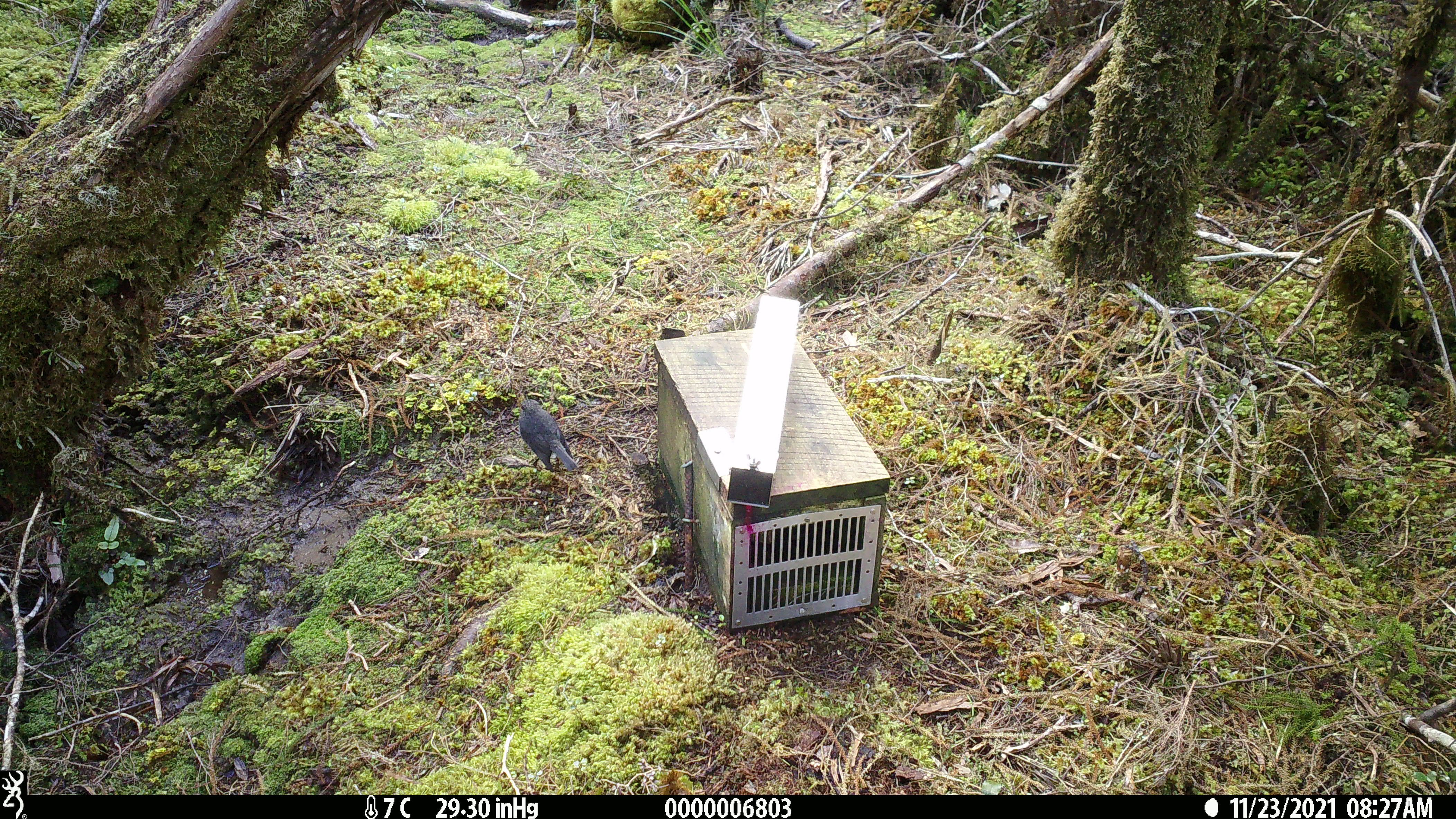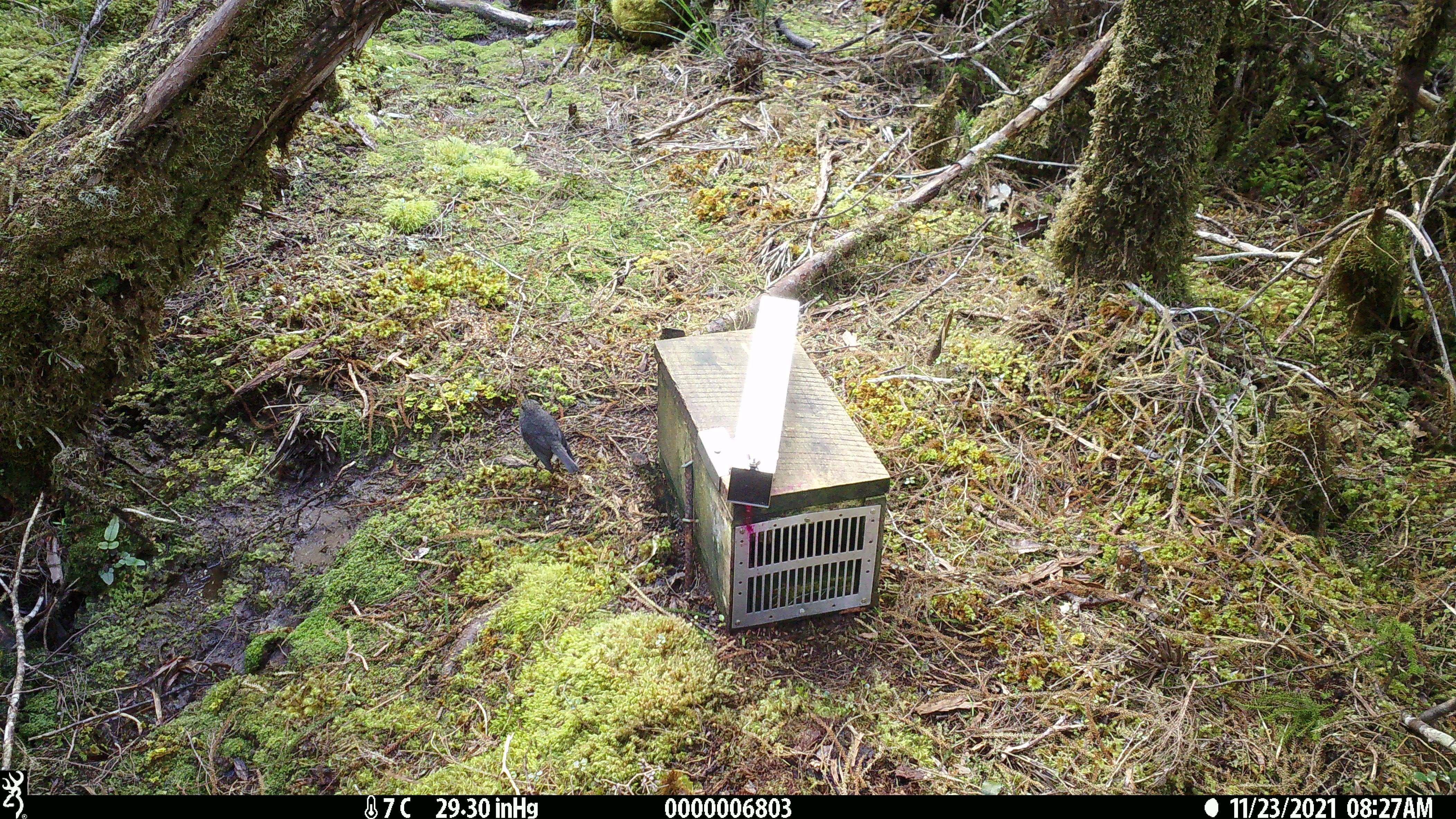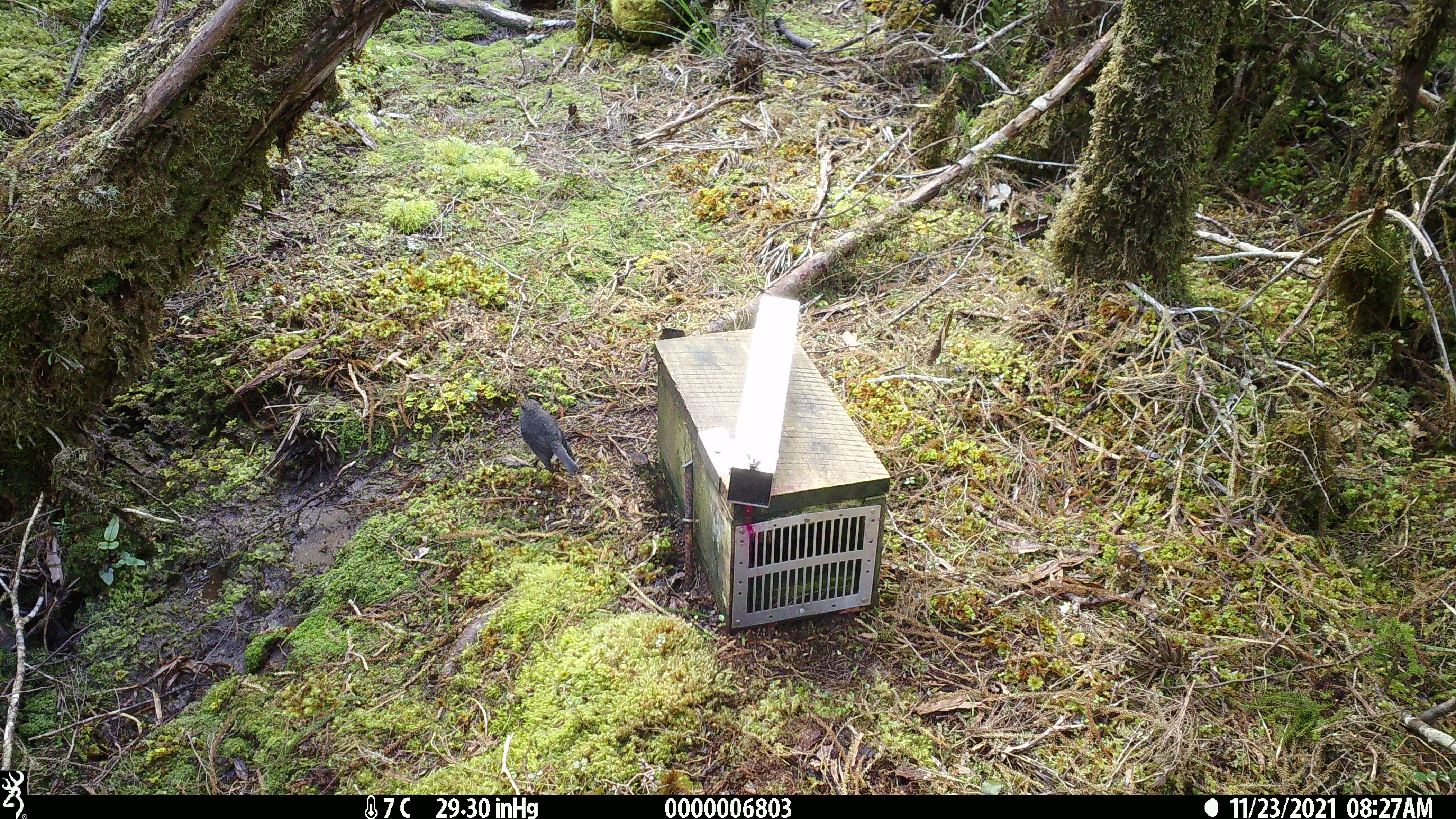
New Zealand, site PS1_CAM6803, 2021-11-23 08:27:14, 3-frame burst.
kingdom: Animalia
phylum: Chordata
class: Aves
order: Passeriformes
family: Petroicidae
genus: Petroica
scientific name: Petroica australis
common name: new zealand robin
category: robin